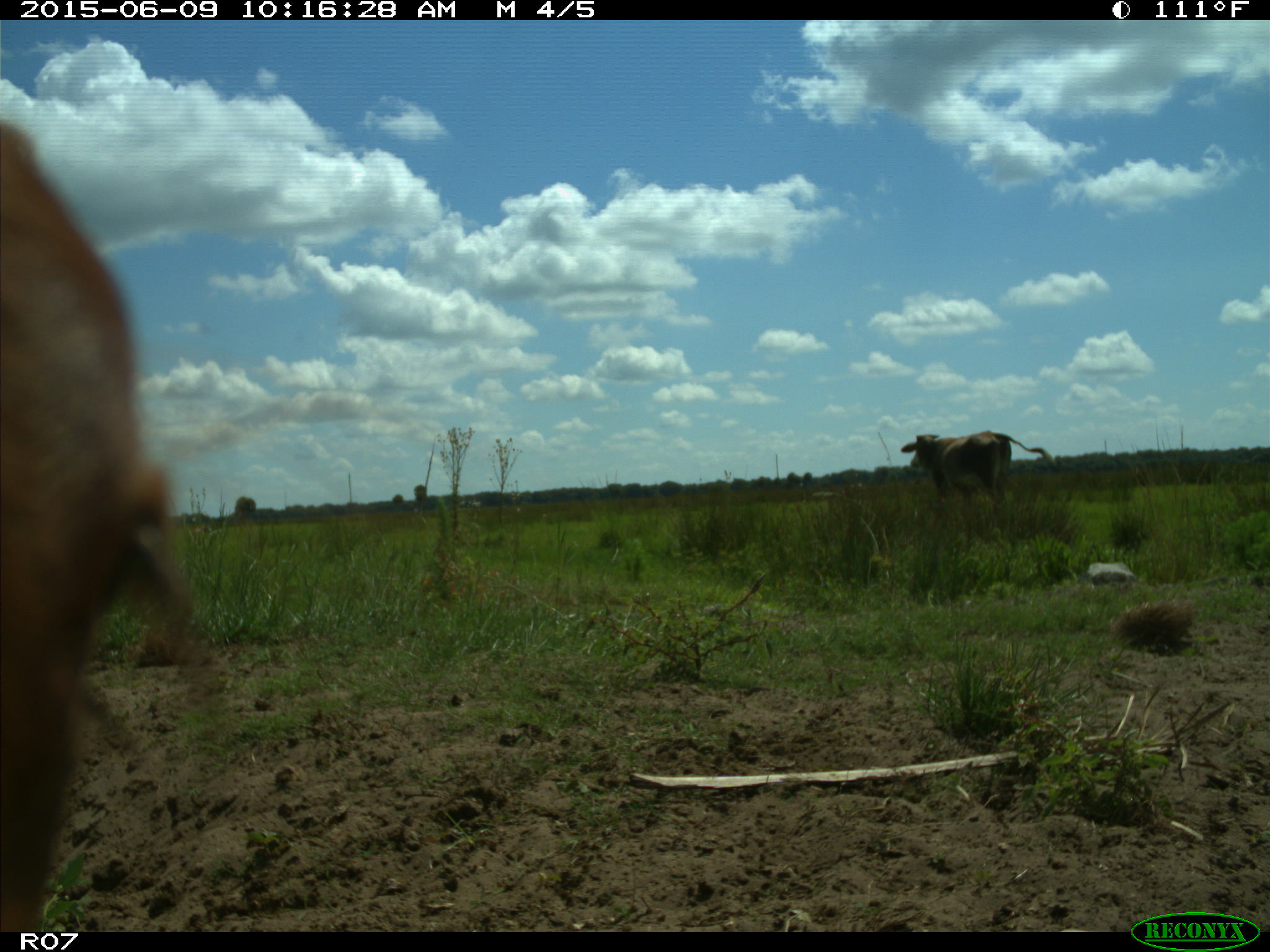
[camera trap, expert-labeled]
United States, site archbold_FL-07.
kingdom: Animalia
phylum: Chordata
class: Mammalia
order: Artiodactyla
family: Bovidae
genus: Bos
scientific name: Bos taurus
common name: domestic cow